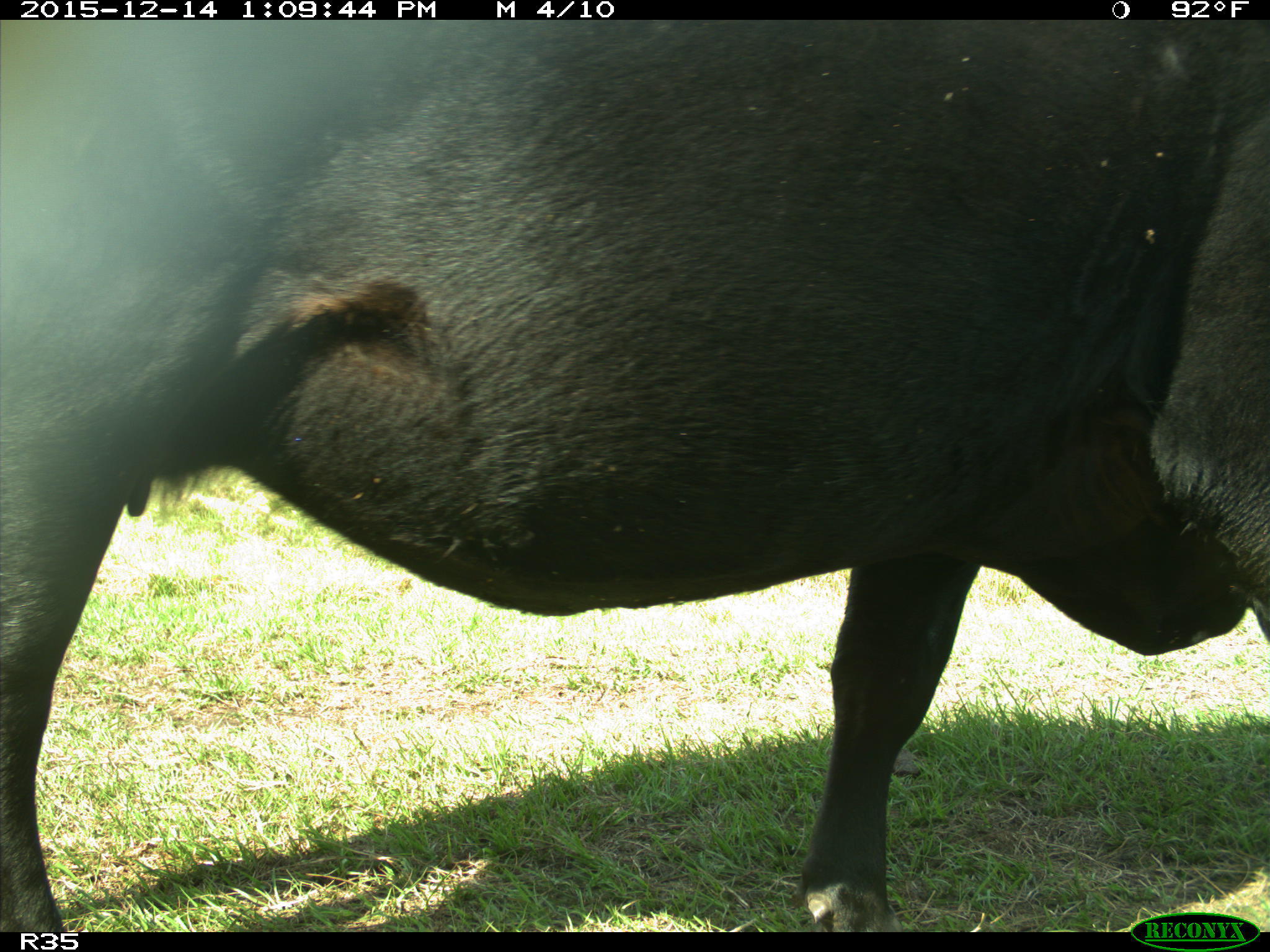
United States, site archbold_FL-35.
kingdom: Animalia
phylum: Chordata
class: Mammalia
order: Artiodactyla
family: Bovidae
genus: Bos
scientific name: Bos taurus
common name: domestic cow